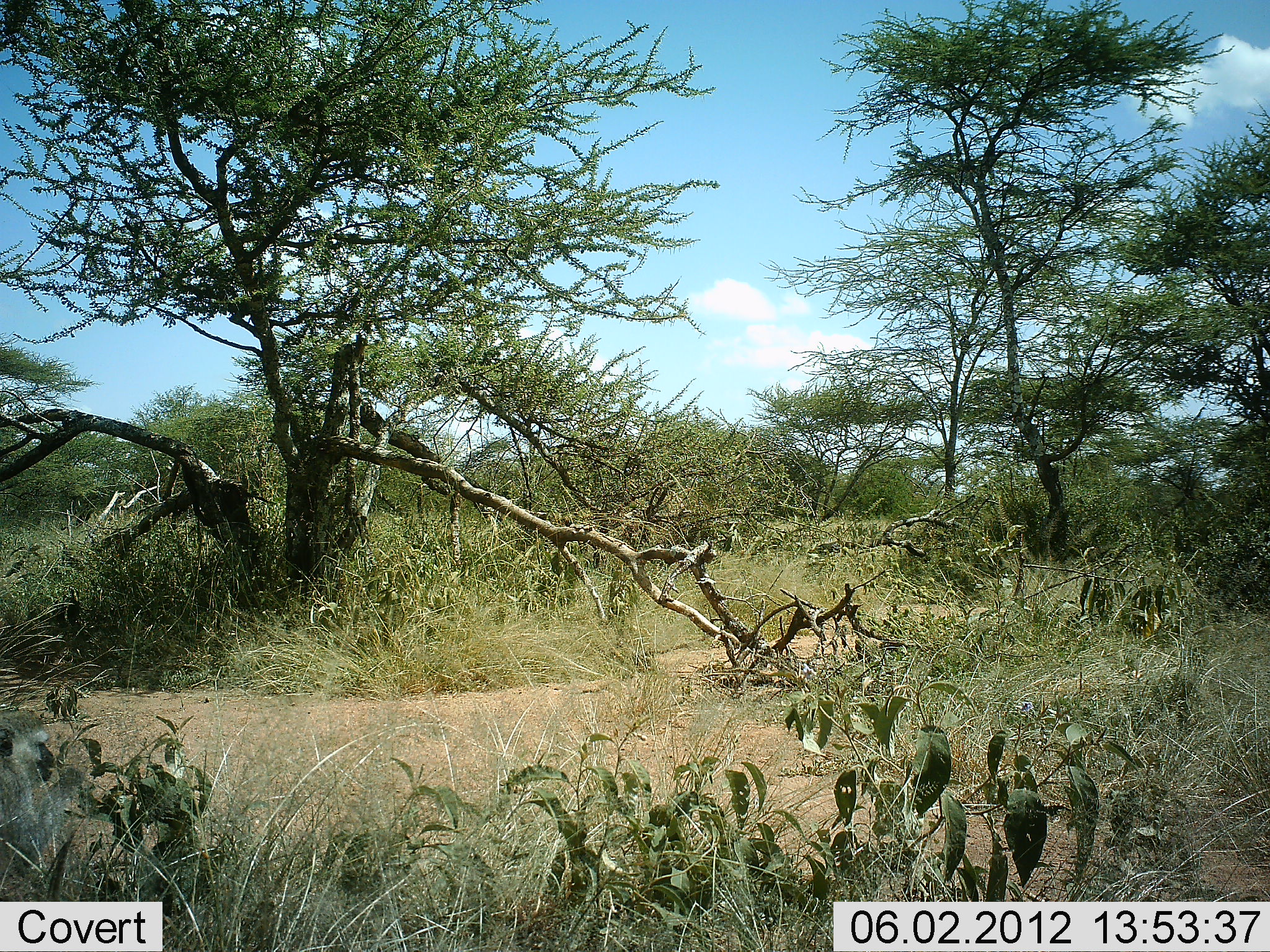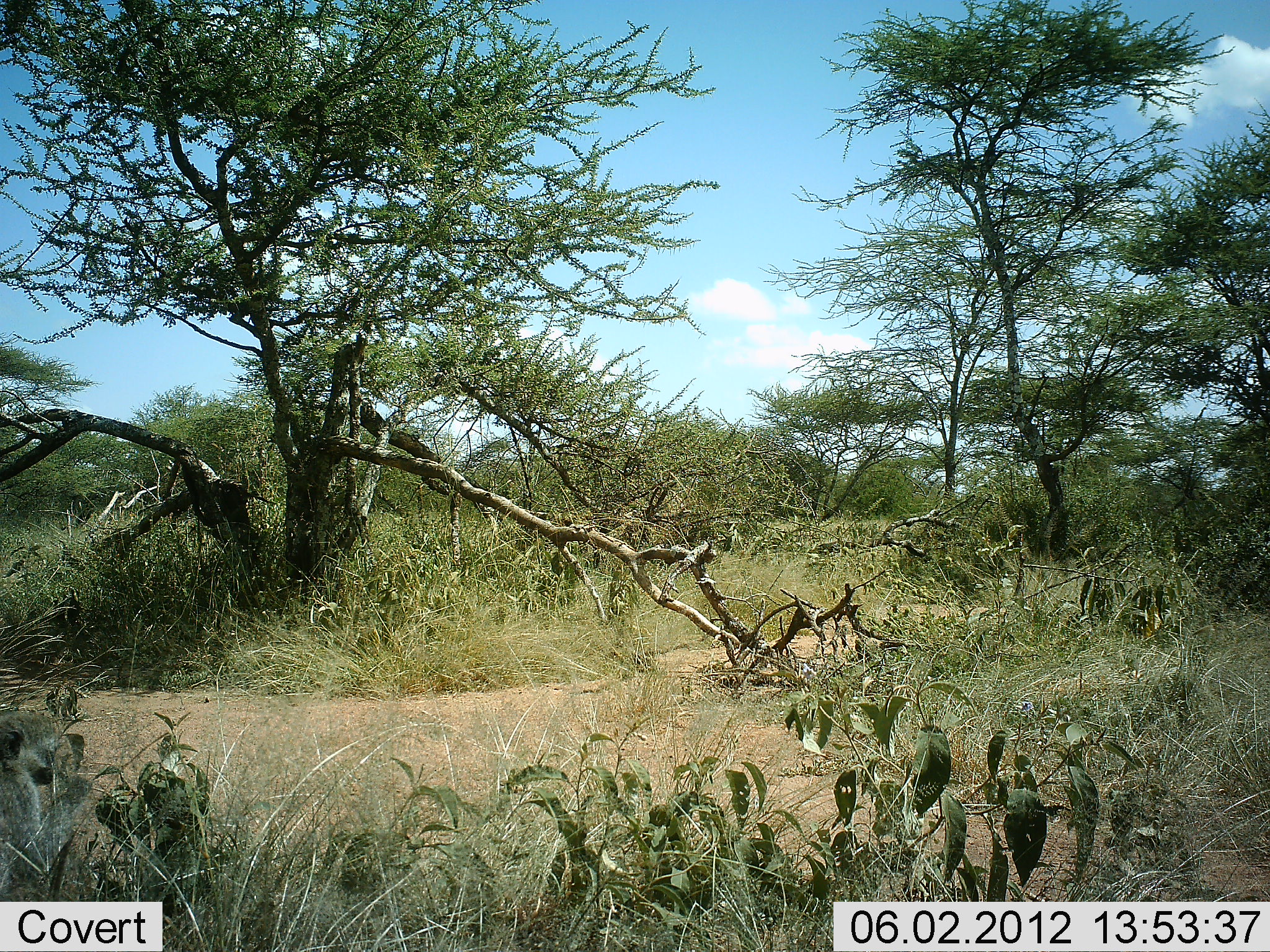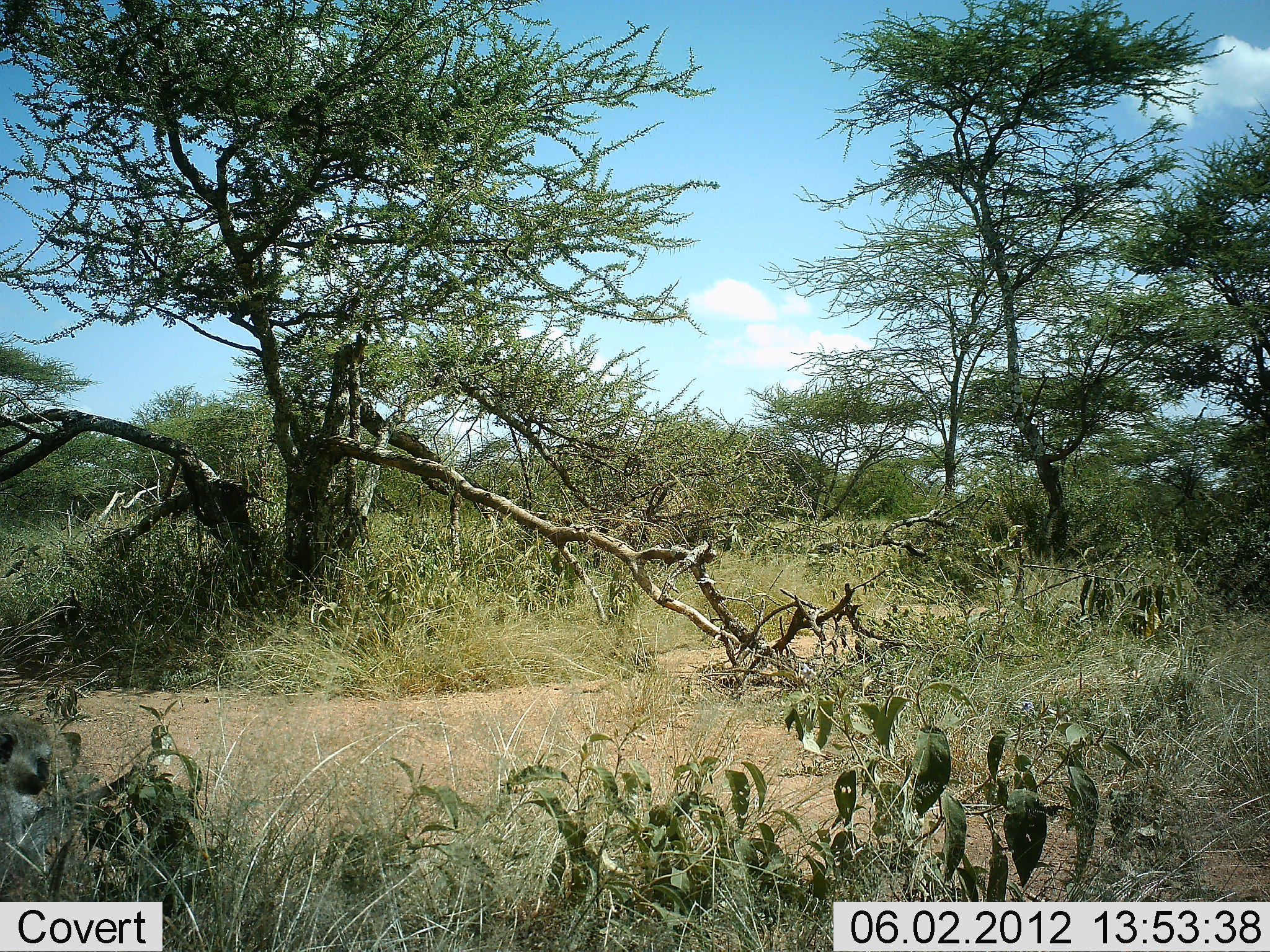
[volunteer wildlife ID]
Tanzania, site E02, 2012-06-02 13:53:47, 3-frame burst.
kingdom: Animalia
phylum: Chordata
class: Mammalia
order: Primates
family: Cercopithecidae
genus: Chlorocebus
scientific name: Chlorocebus pygerythrus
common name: vervet monkey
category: monkeyvervet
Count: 1.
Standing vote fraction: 10%.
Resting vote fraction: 0%.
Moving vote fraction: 10%.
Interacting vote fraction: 10%.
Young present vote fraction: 0%.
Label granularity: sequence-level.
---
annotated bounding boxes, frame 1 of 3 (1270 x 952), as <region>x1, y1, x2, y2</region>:
animal: <region>0, 706, 86, 901</region>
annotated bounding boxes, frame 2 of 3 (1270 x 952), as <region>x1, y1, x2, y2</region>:
animal: <region>0, 706, 94, 902</region>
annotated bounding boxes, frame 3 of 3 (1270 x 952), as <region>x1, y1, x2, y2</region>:
animal: <region>0, 710, 94, 902</region>